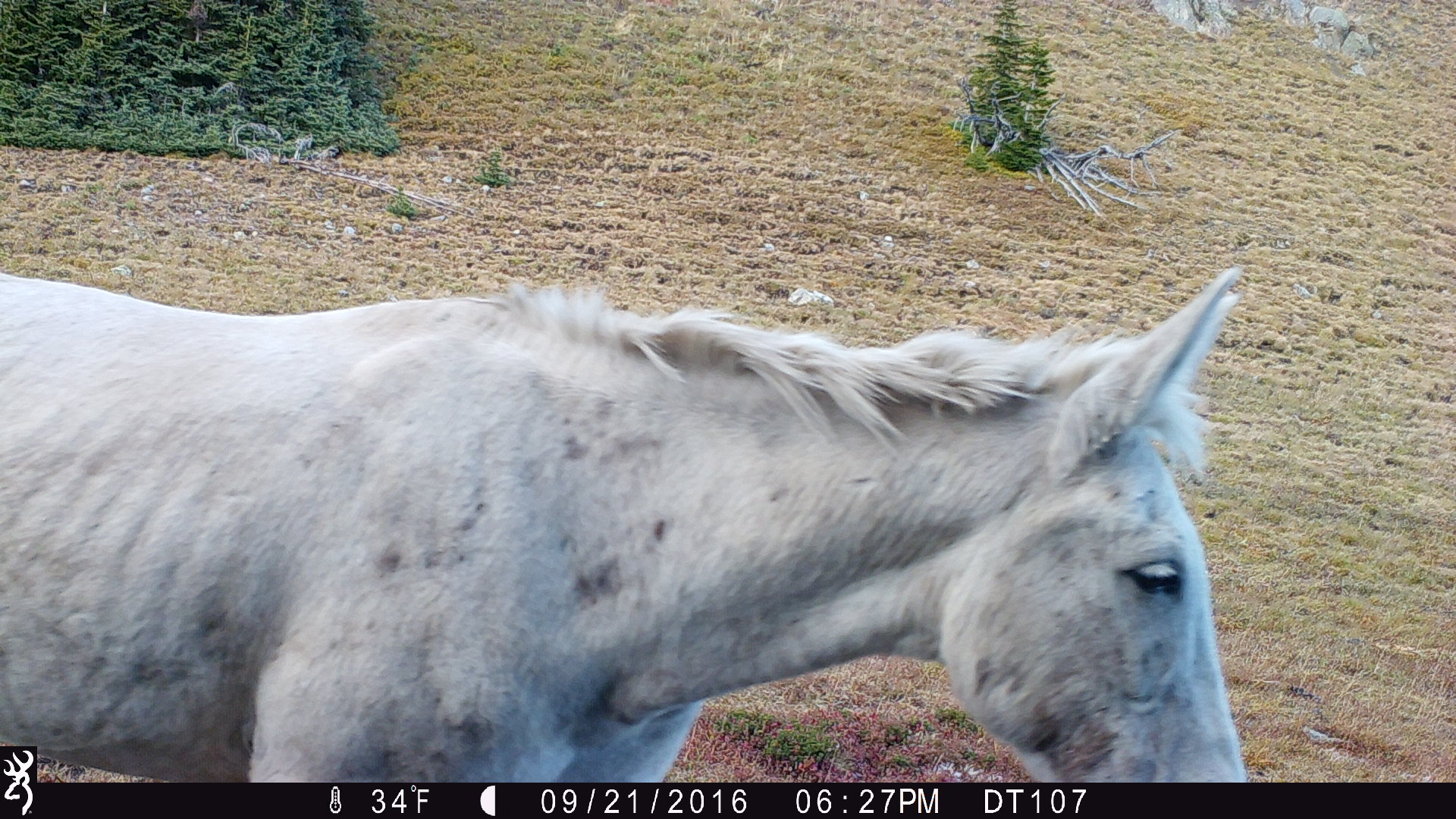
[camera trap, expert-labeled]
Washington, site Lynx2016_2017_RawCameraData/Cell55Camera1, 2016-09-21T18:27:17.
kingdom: Animalia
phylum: Chordata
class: Mammalia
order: Perissodactyla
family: Equidae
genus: Equus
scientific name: Equus caballus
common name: domestic horse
Domestic horse (Equus caballus). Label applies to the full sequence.